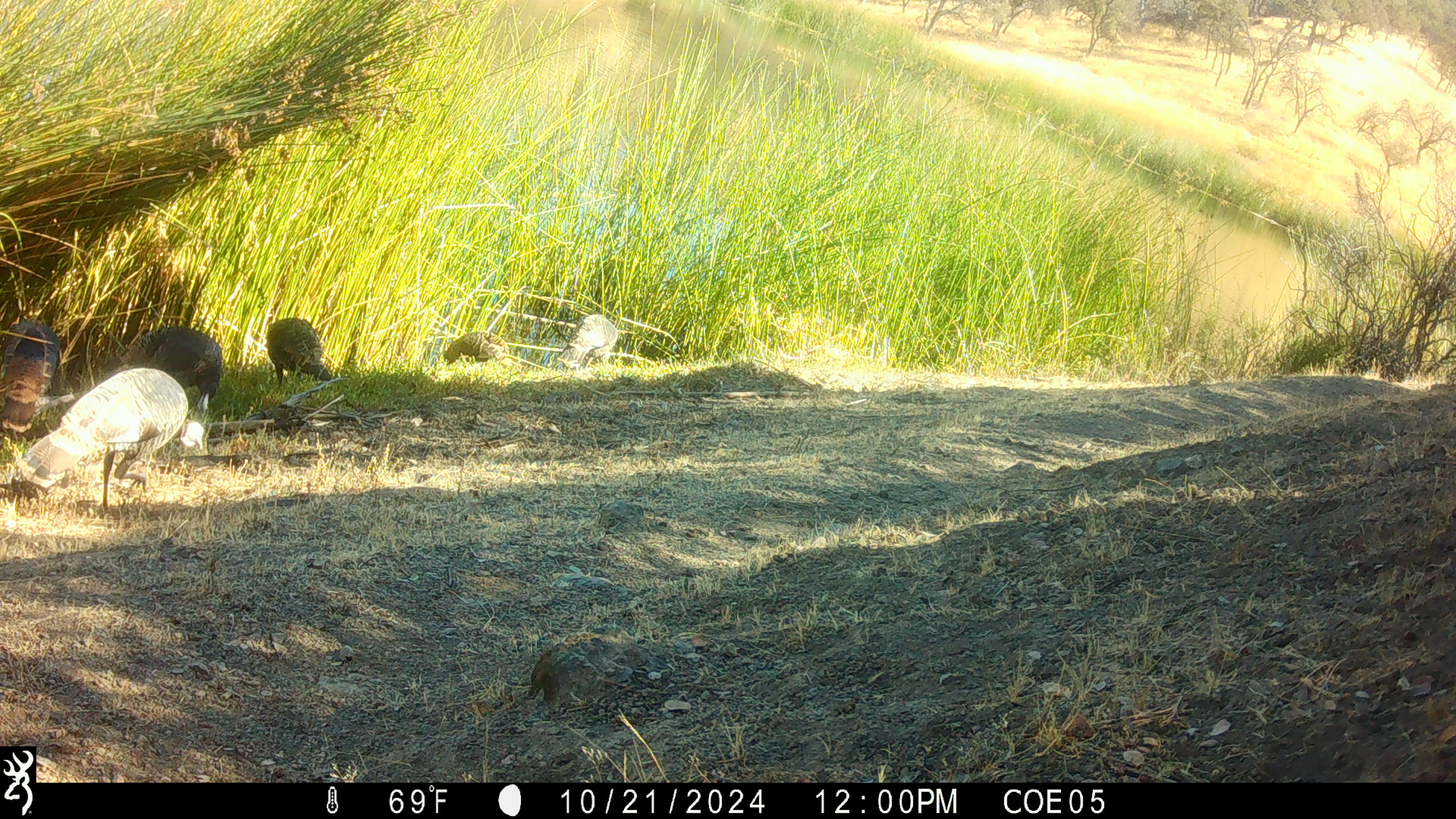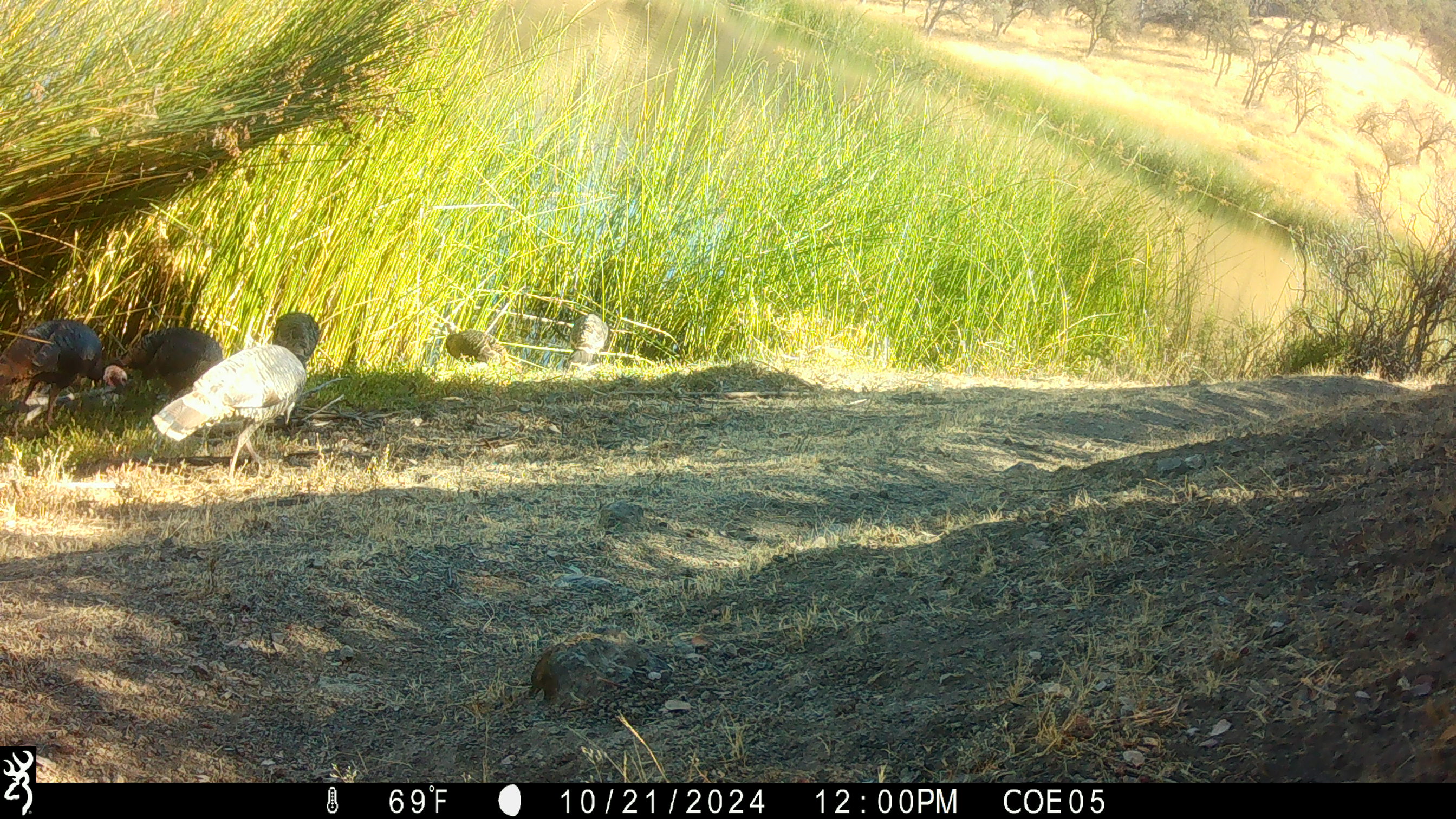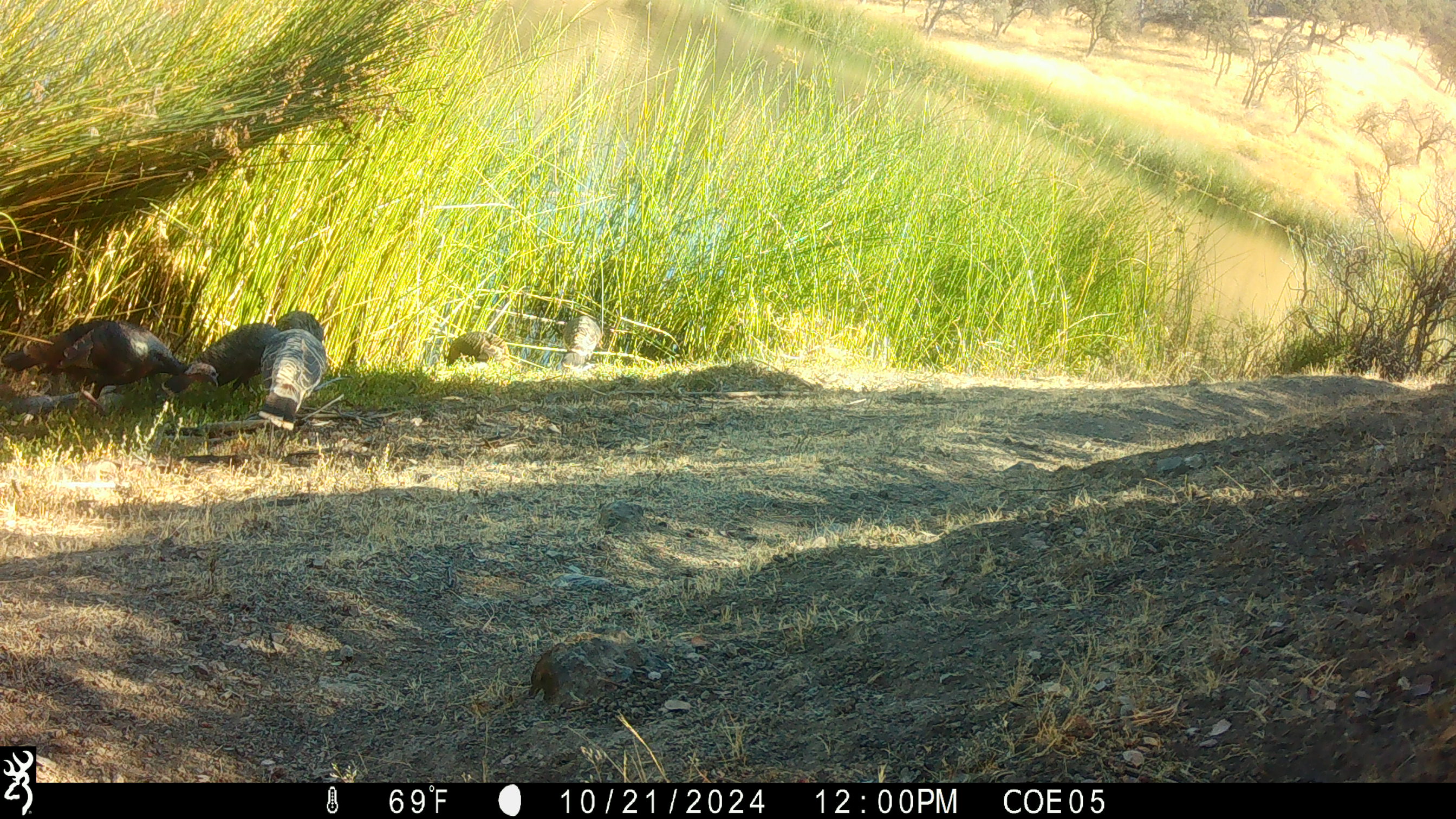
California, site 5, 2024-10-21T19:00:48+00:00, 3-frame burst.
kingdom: Animalia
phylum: Chordata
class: Aves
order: Galliformes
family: Phasianidae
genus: Meleagris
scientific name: Meleagris gallopavo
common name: turkey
Turkey (Meleagris gallopavo).